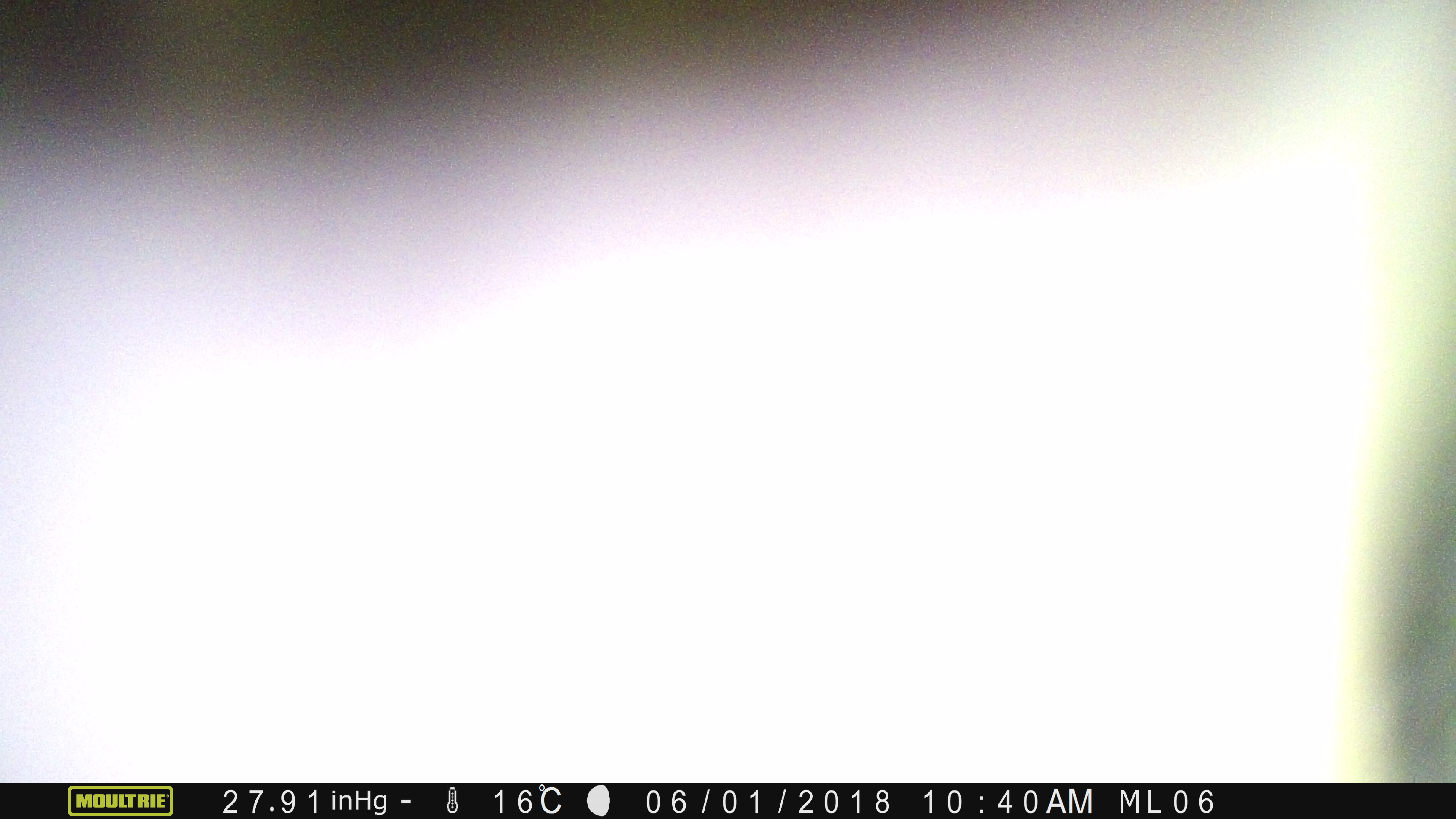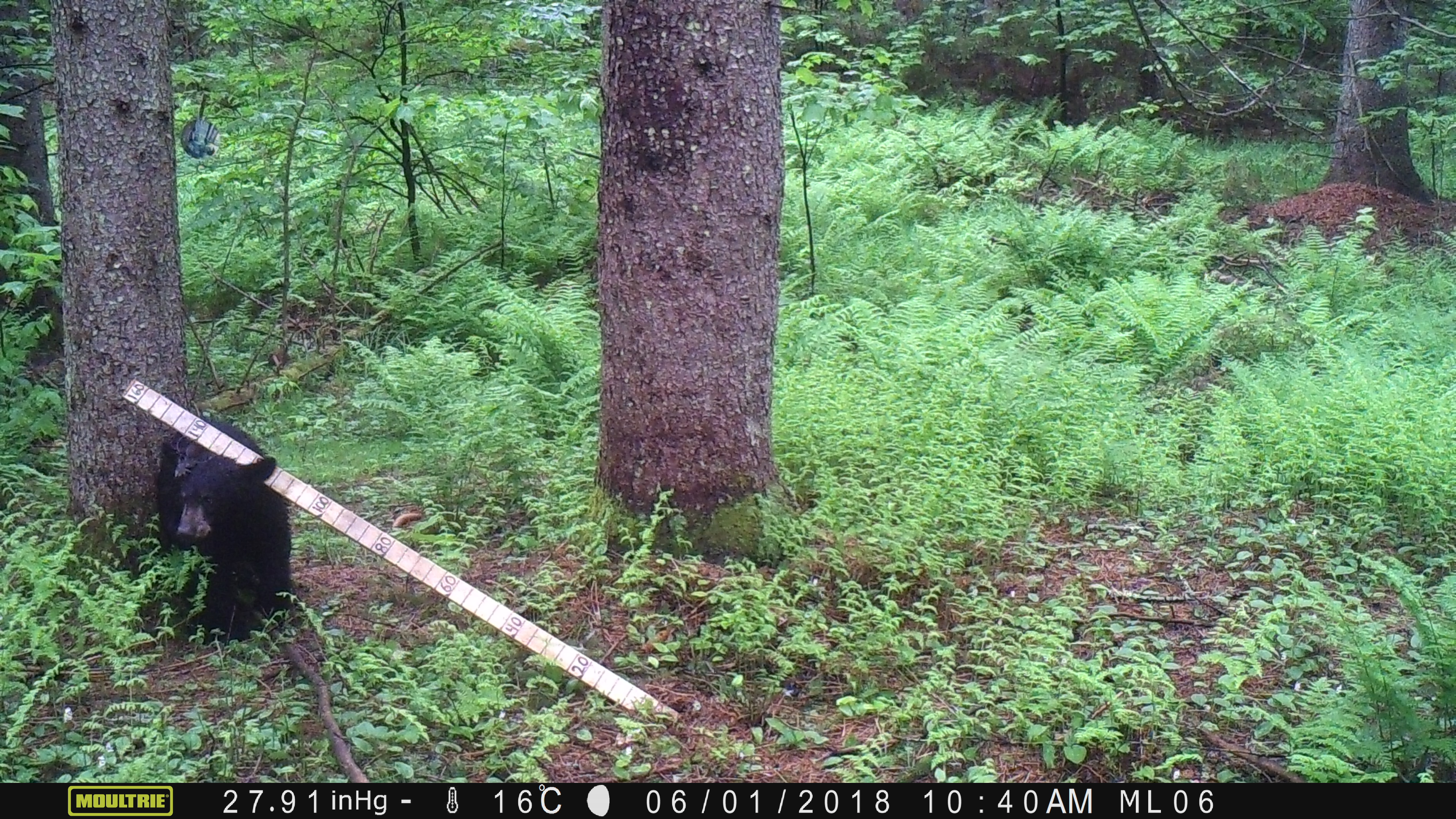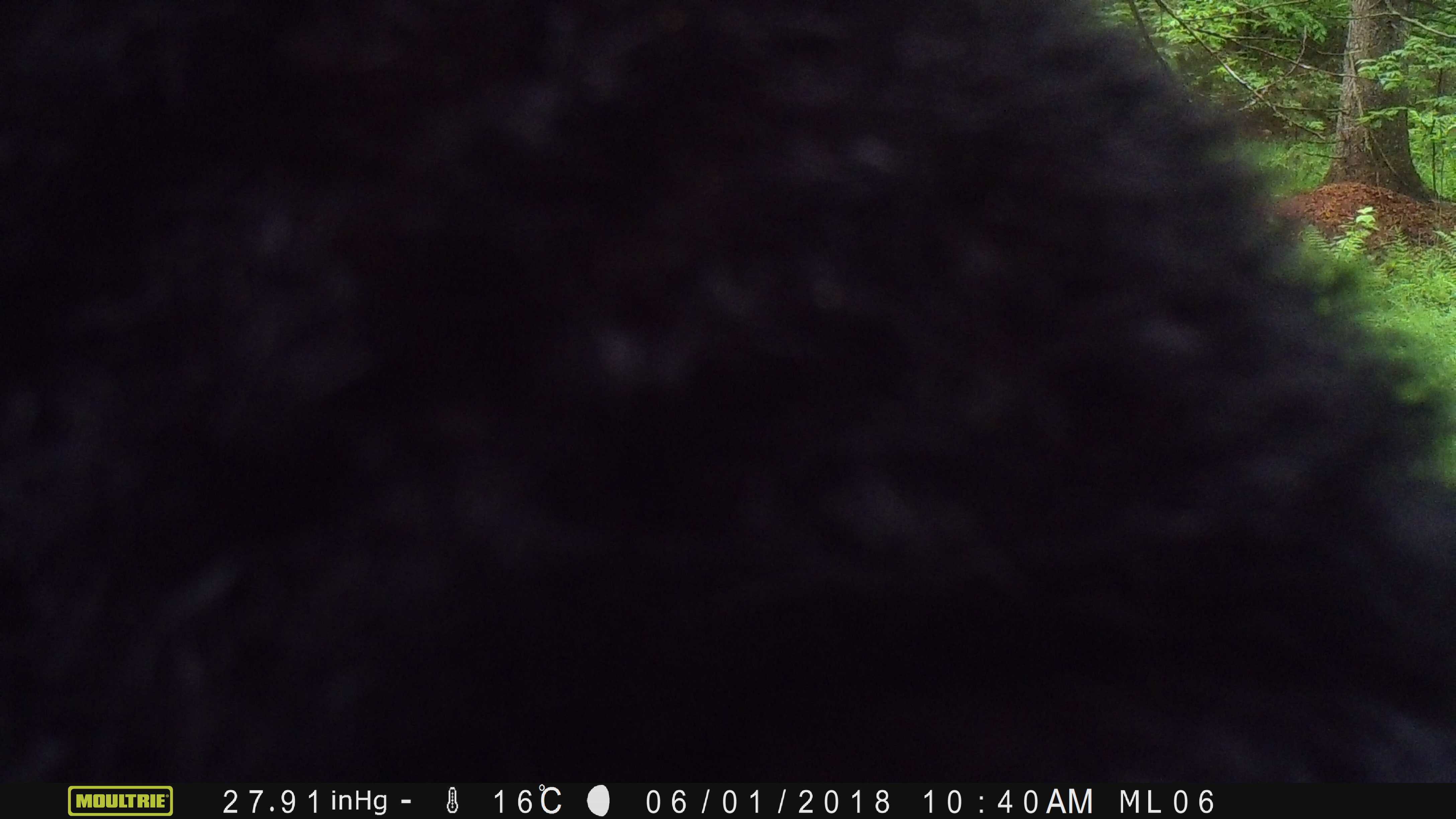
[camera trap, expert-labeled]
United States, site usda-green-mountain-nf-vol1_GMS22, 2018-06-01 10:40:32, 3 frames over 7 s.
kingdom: Animalia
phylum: Chordata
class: Mammalia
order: Carnivora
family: Ursidae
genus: Ursus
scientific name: Ursus americanus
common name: black bear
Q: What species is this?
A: Black bear (Ursus americanus).